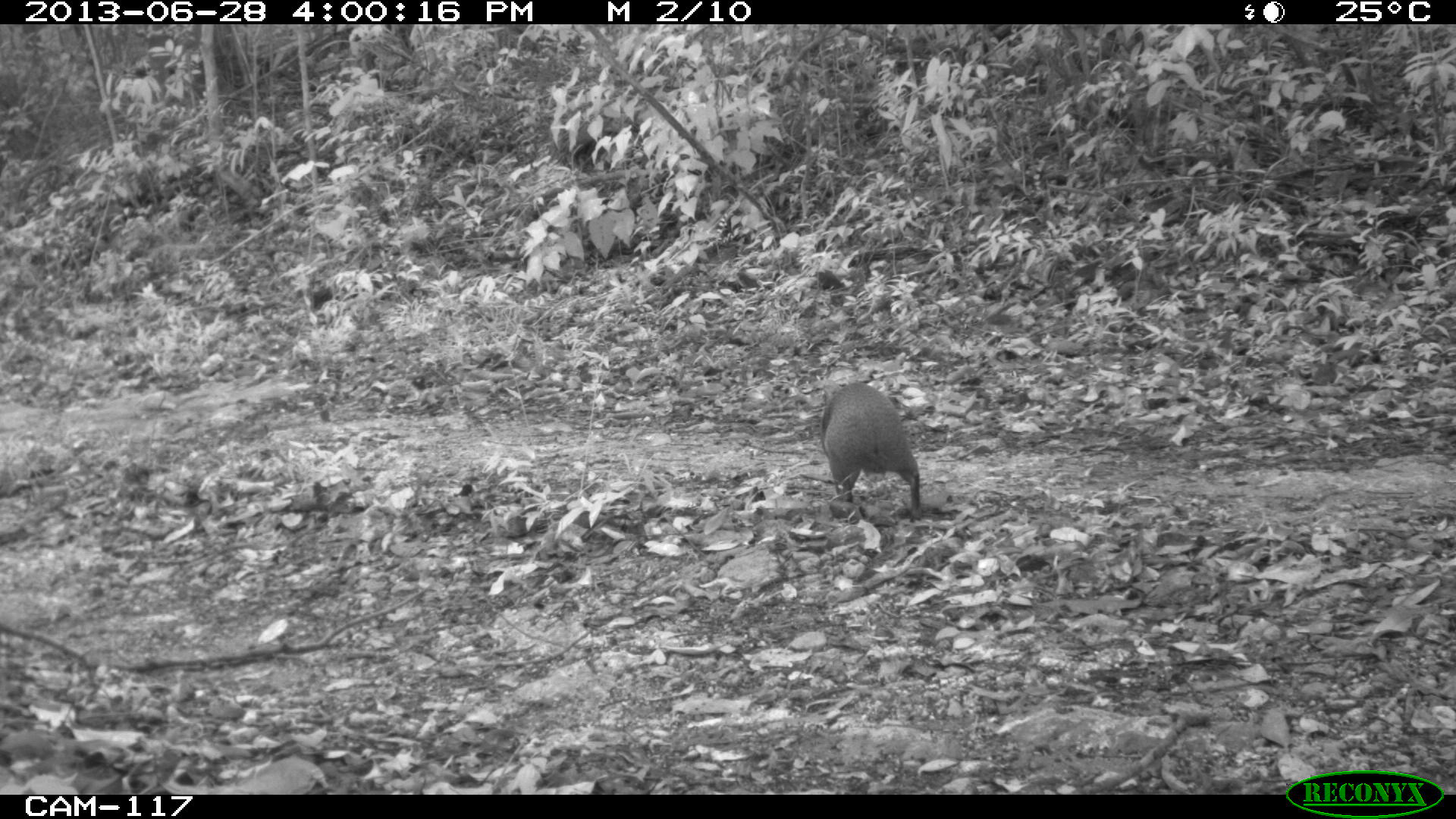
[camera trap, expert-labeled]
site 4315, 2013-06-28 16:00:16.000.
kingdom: Animalia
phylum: Chordata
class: Mammalia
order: Rodentia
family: Dasyproctidae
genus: Dasyprocta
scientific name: Dasyprocta punctata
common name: central american agouti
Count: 1.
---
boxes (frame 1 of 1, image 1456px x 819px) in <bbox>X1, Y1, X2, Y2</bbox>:
dasyprocta punctata: <bbox>822, 381, 921, 517</bbox>